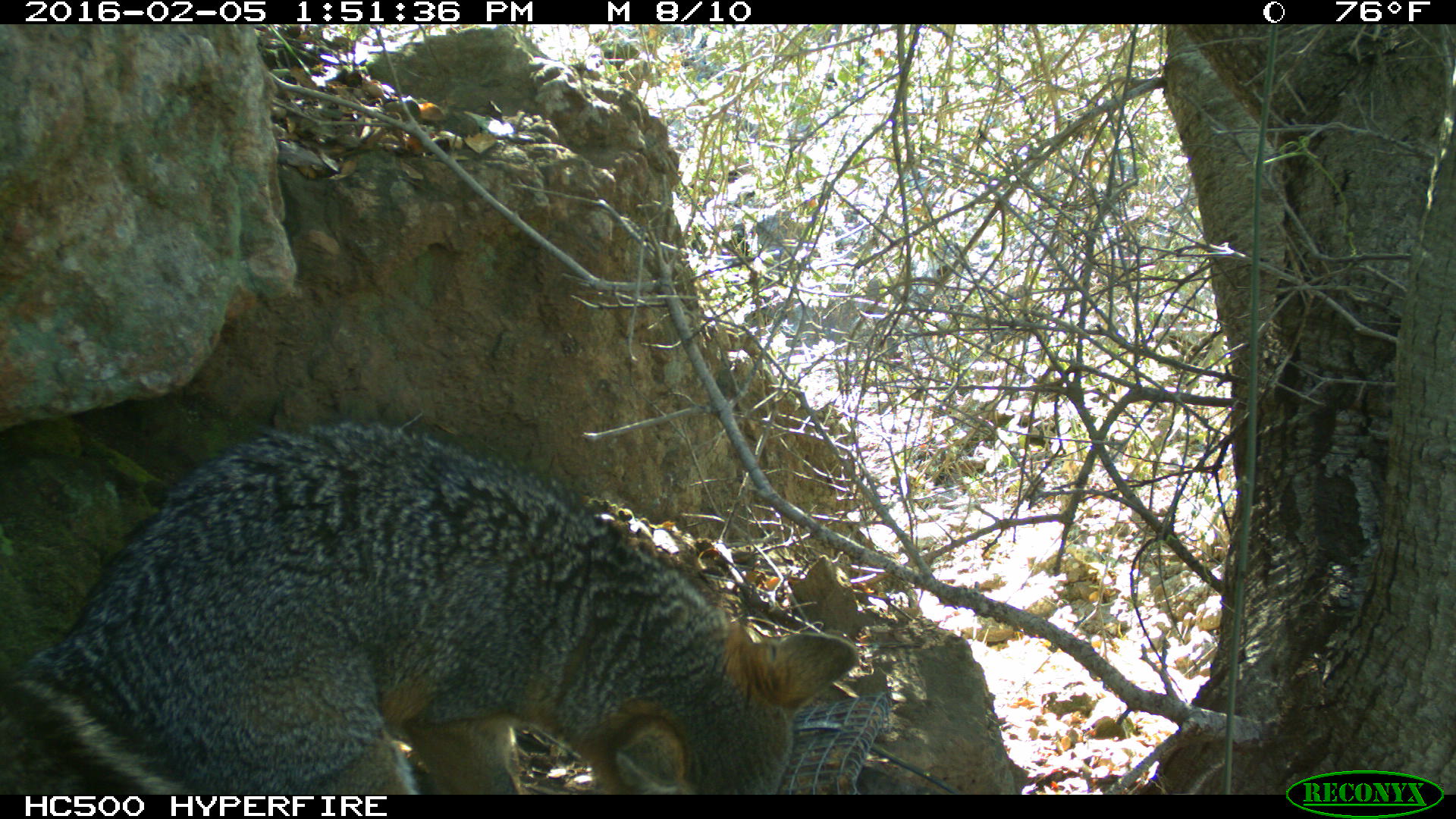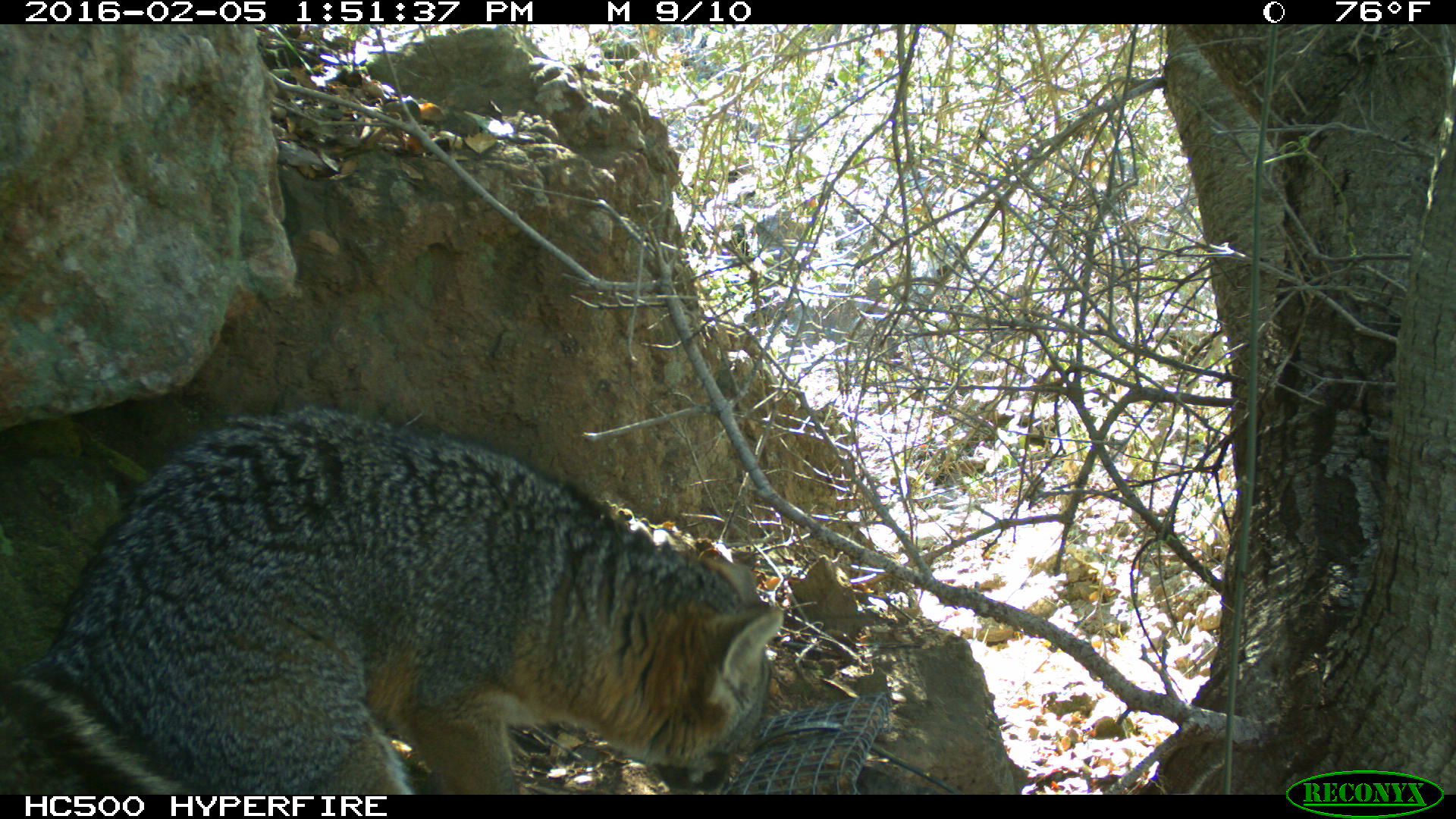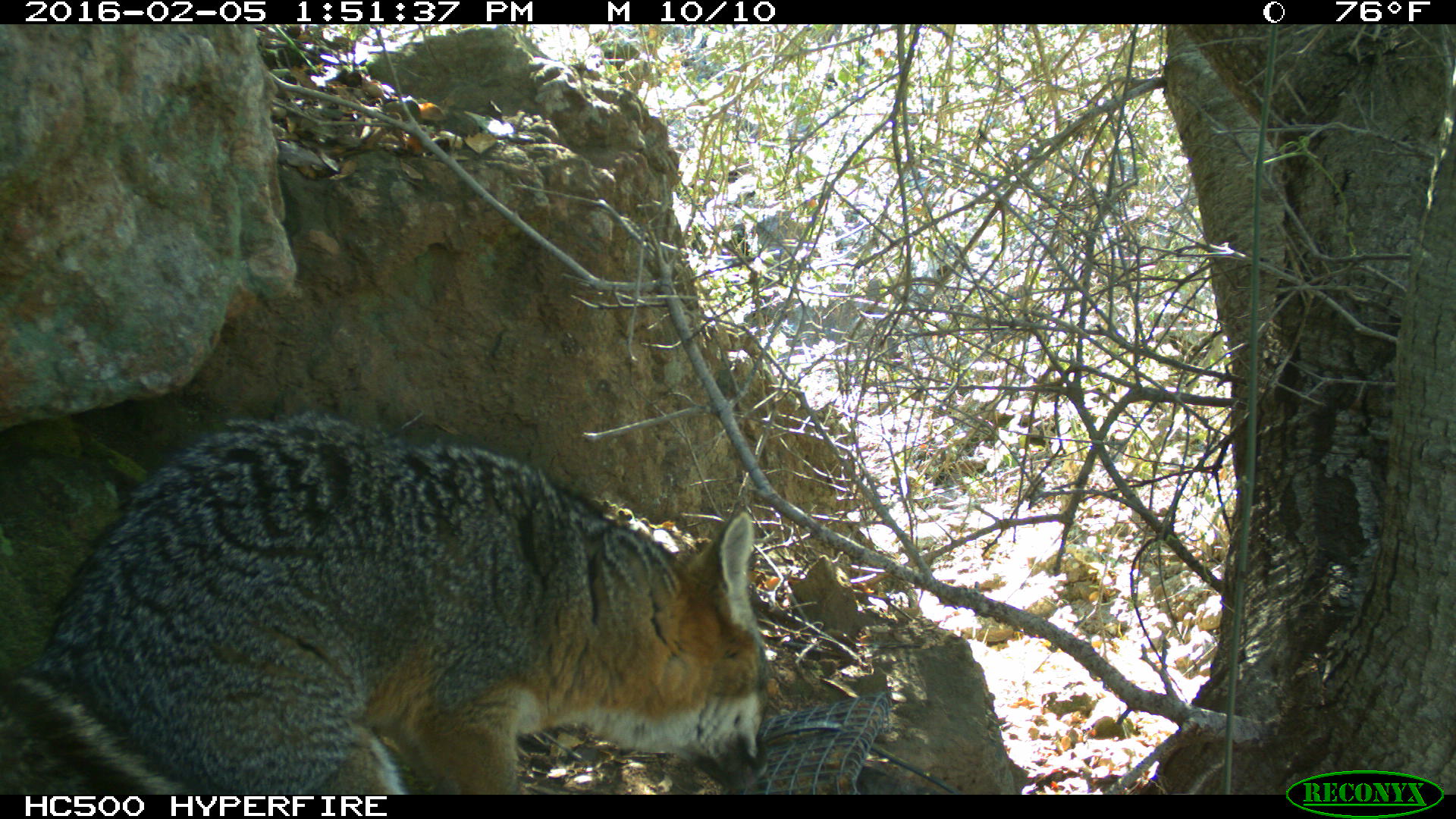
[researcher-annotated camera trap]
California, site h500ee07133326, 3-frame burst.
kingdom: Animalia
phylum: Chordata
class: Mammalia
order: Carnivora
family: Canidae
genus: Urocyon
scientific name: Urocyon littoralis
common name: island fox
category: fox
Fox (island fox) (Urocyon littoralis).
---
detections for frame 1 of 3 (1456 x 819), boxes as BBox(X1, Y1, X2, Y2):
fox: BBox(0, 419, 856, 794)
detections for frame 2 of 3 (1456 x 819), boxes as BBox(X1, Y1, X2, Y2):
fox: BBox(0, 401, 786, 793)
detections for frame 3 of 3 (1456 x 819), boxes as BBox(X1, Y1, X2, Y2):
fox: BBox(0, 412, 770, 795)